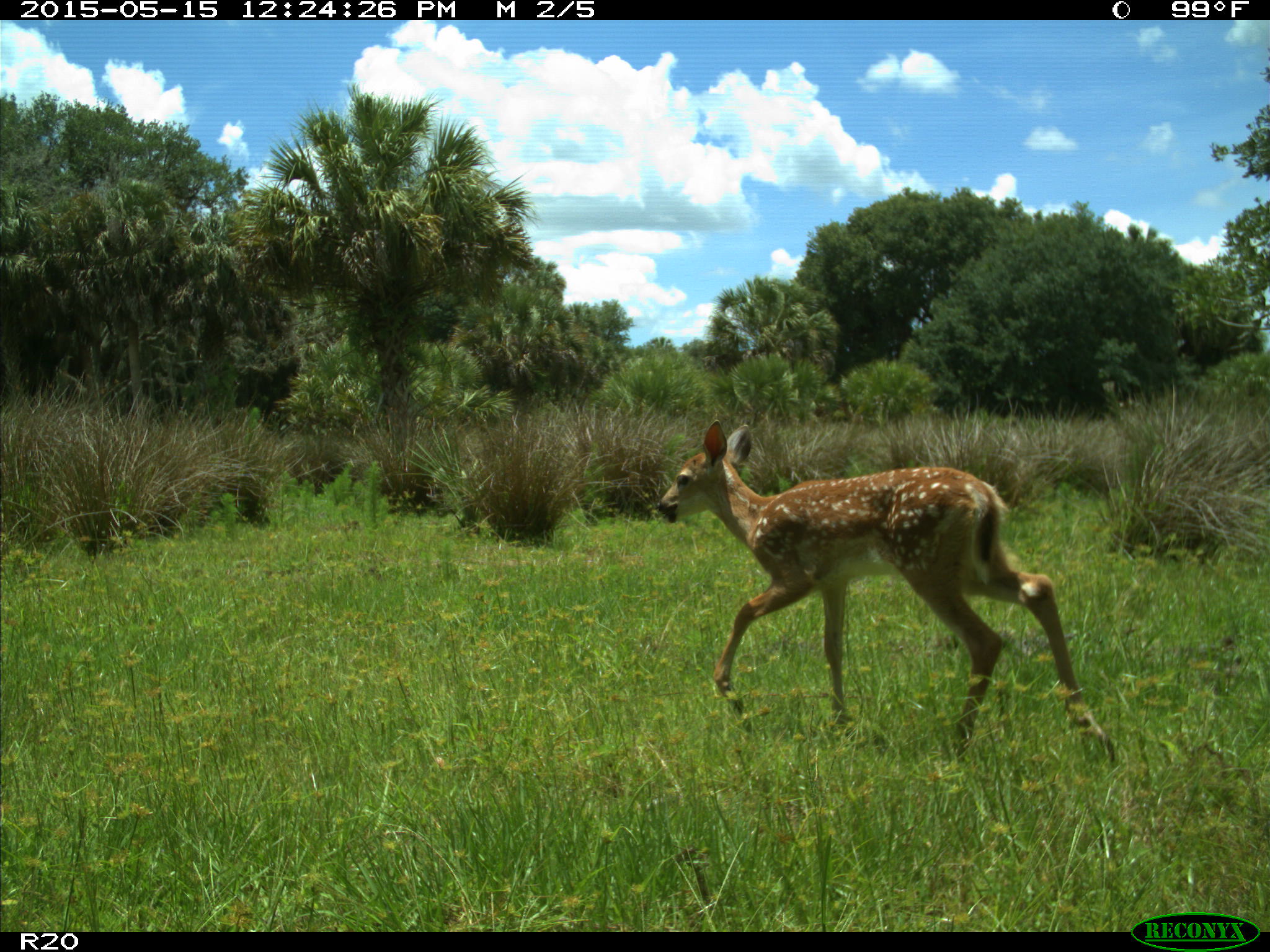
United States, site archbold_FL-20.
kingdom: Animalia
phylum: Chordata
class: Mammalia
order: Artiodactyla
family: Cervidae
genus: Odocoileus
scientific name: Odocoileus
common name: deer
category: unidentified deer